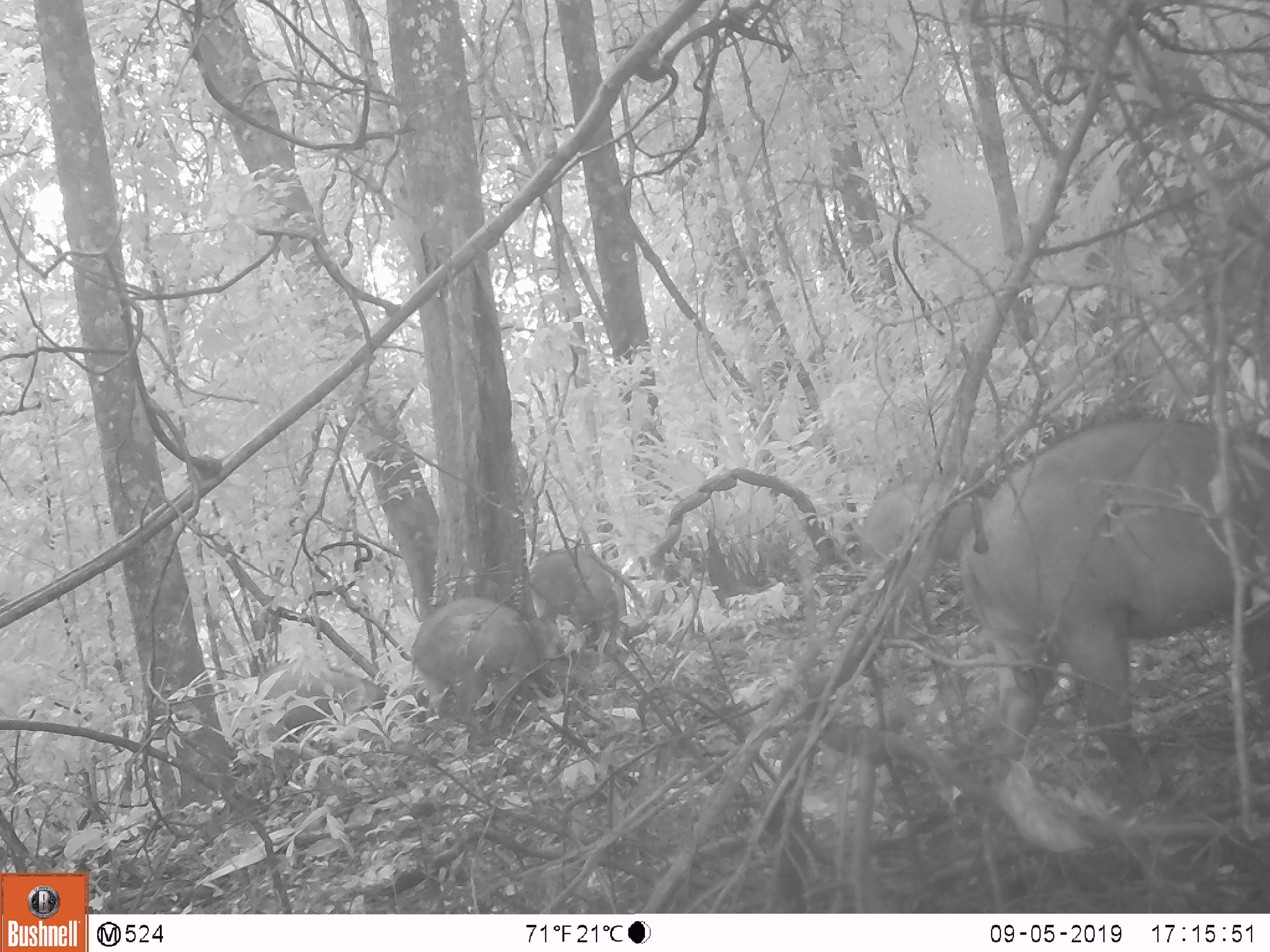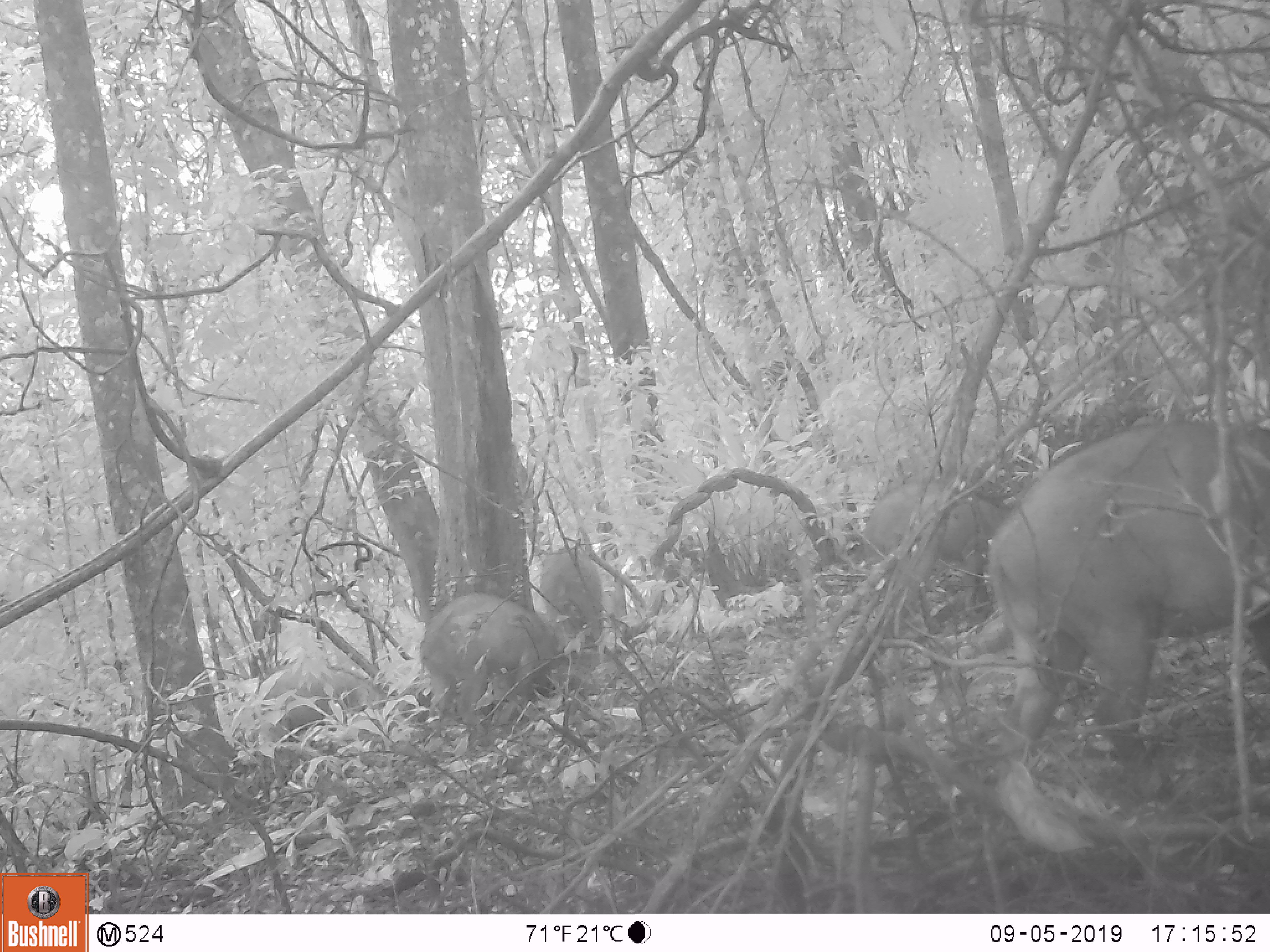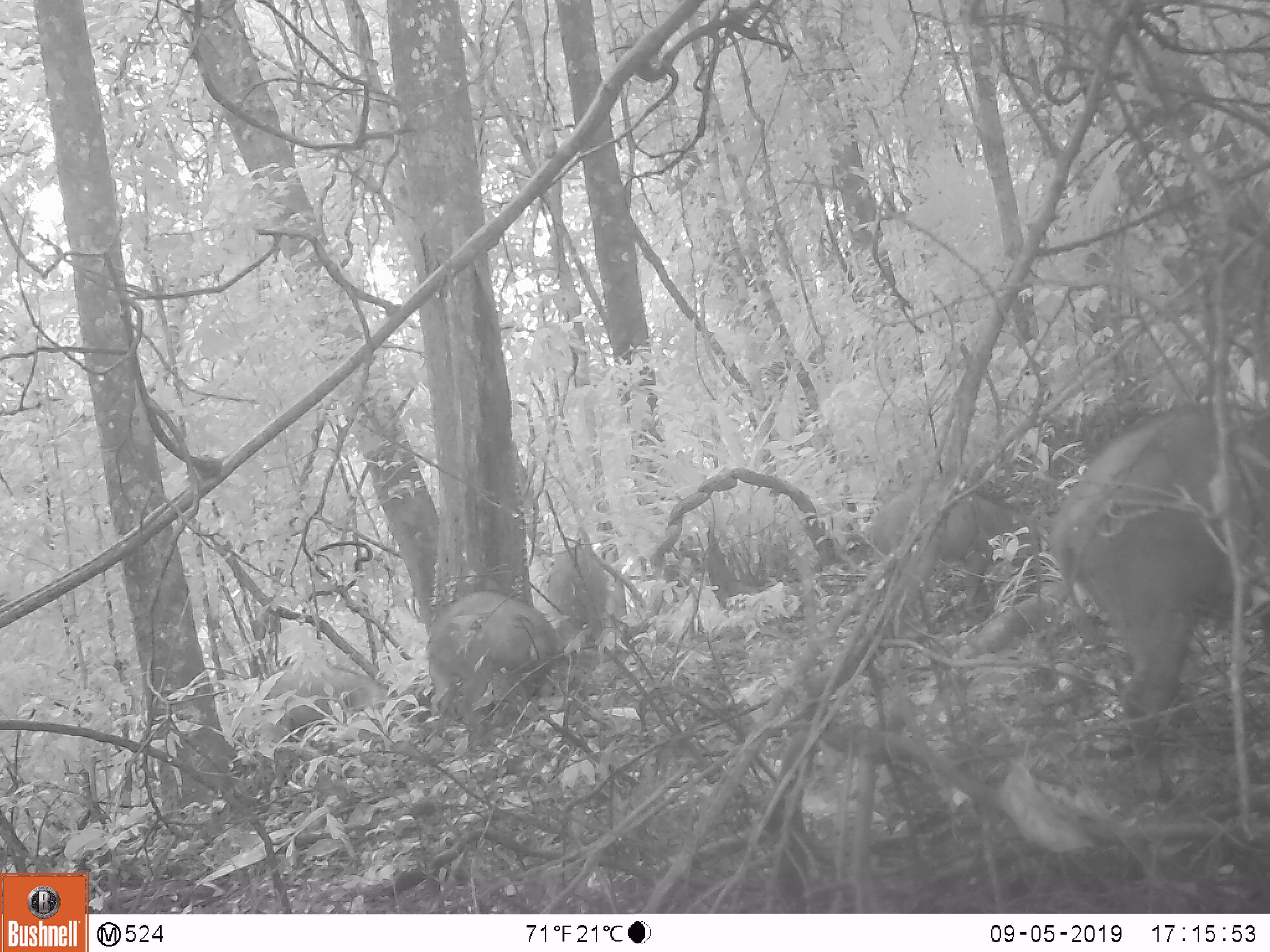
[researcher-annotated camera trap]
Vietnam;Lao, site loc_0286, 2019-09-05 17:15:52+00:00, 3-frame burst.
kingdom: Animalia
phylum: Chordata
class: Mammalia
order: Artiodactyla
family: Suidae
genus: Sus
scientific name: Sus scrofa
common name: eurasian wild pig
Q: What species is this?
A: Eurasian wild pig (Sus scrofa).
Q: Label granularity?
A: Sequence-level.